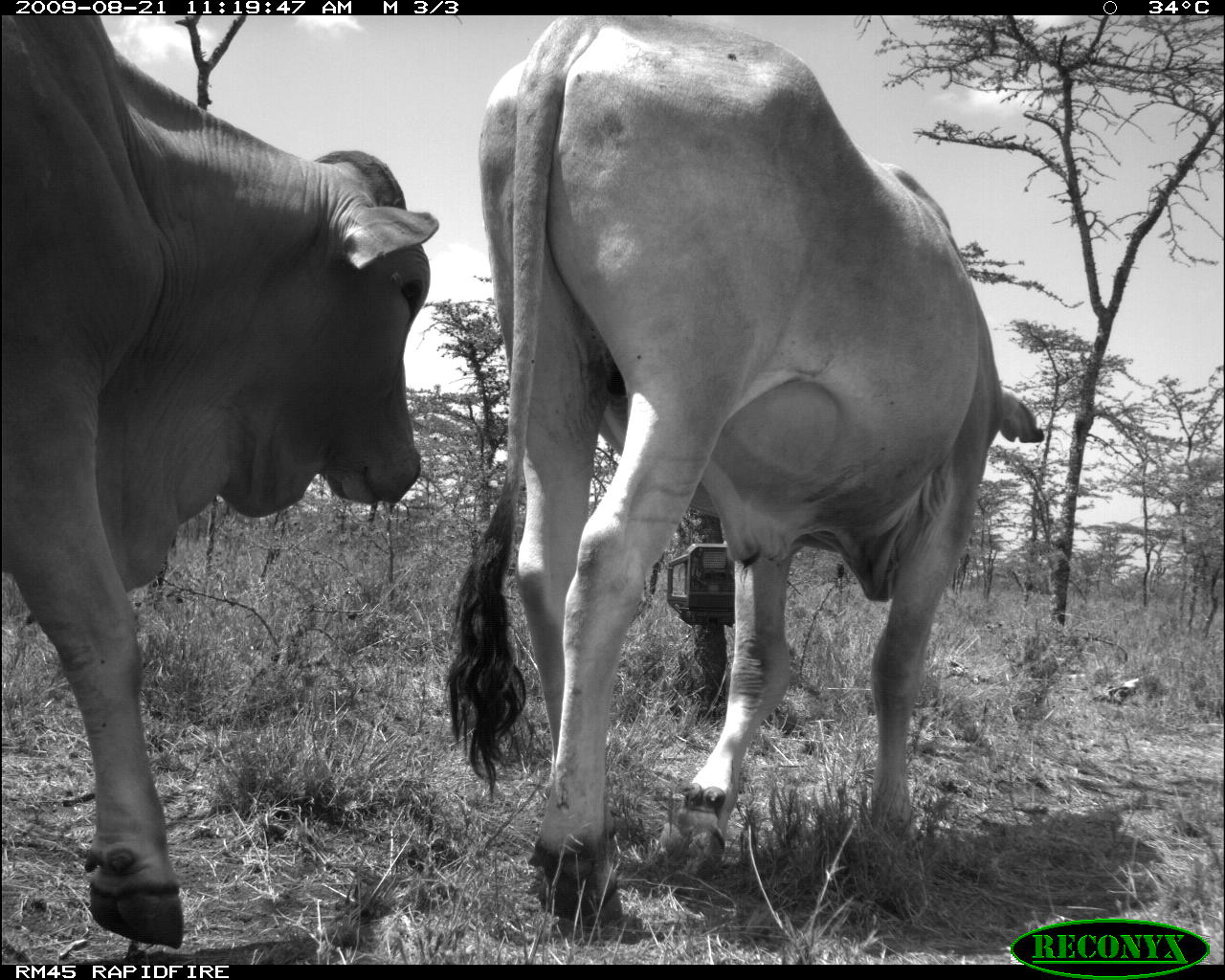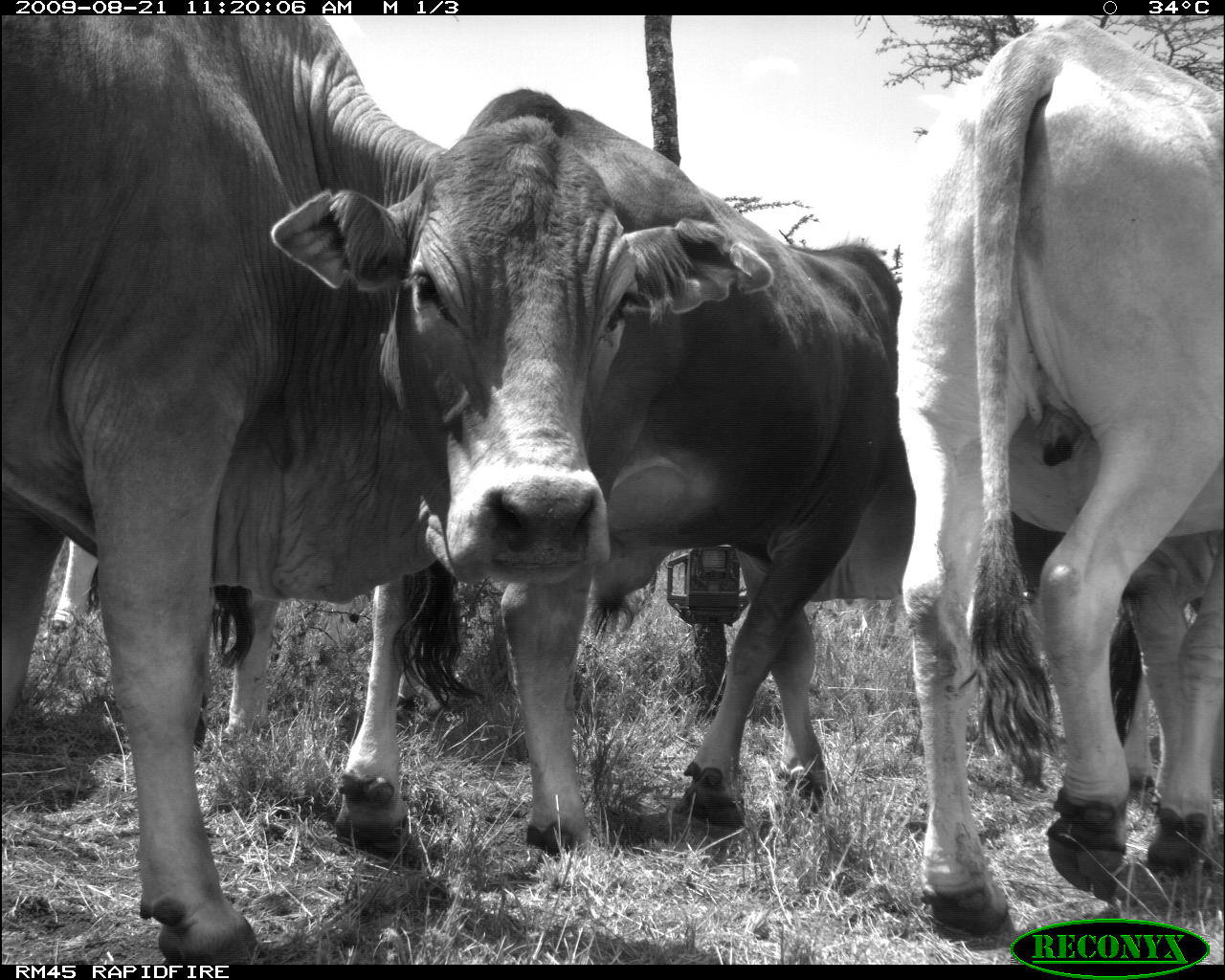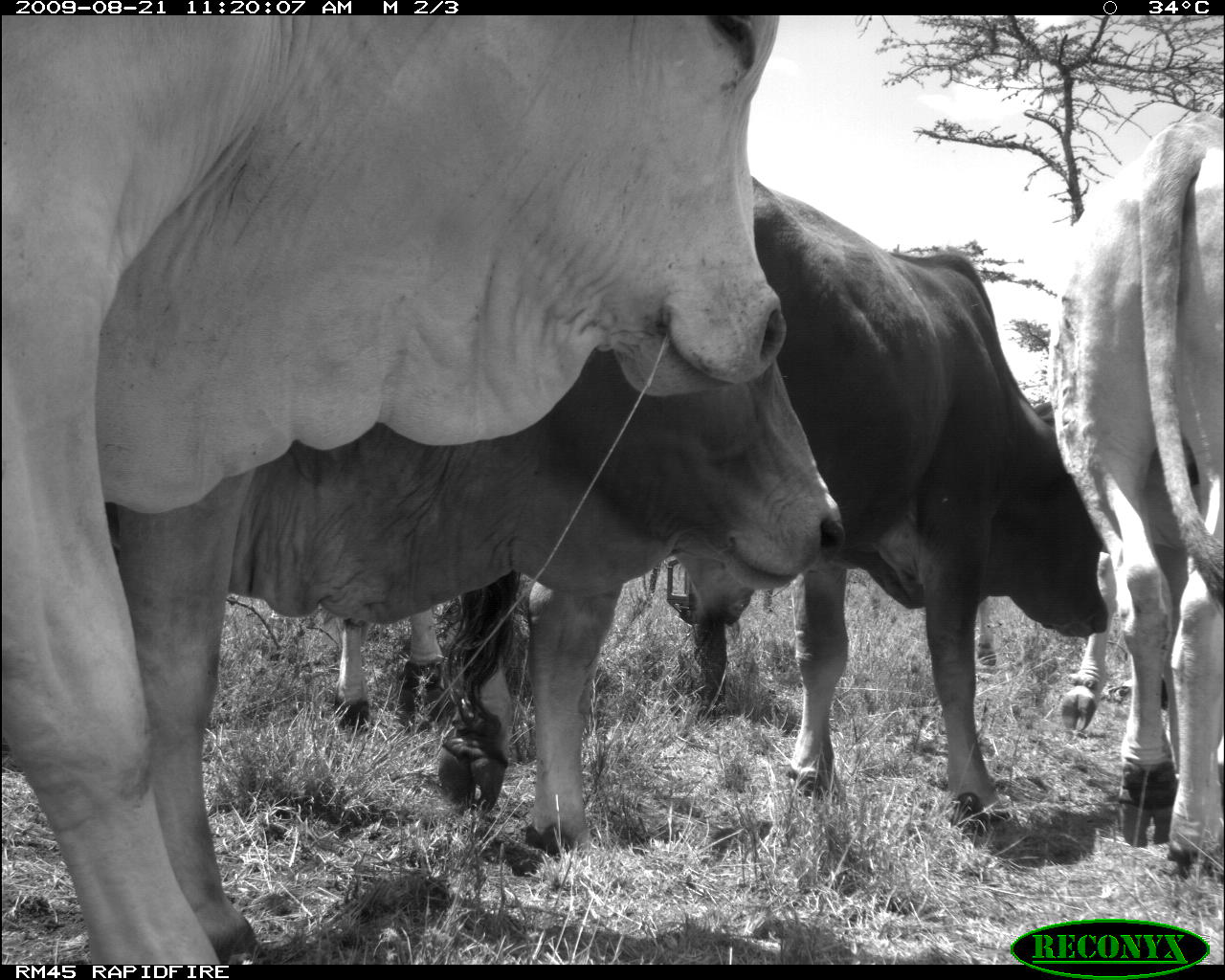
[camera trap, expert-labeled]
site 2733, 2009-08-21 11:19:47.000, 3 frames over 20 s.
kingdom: Animalia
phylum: Chordata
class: Mammalia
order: Artiodactyla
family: Bovidae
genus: Bos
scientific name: Bos taurus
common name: domestic cattle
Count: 2.